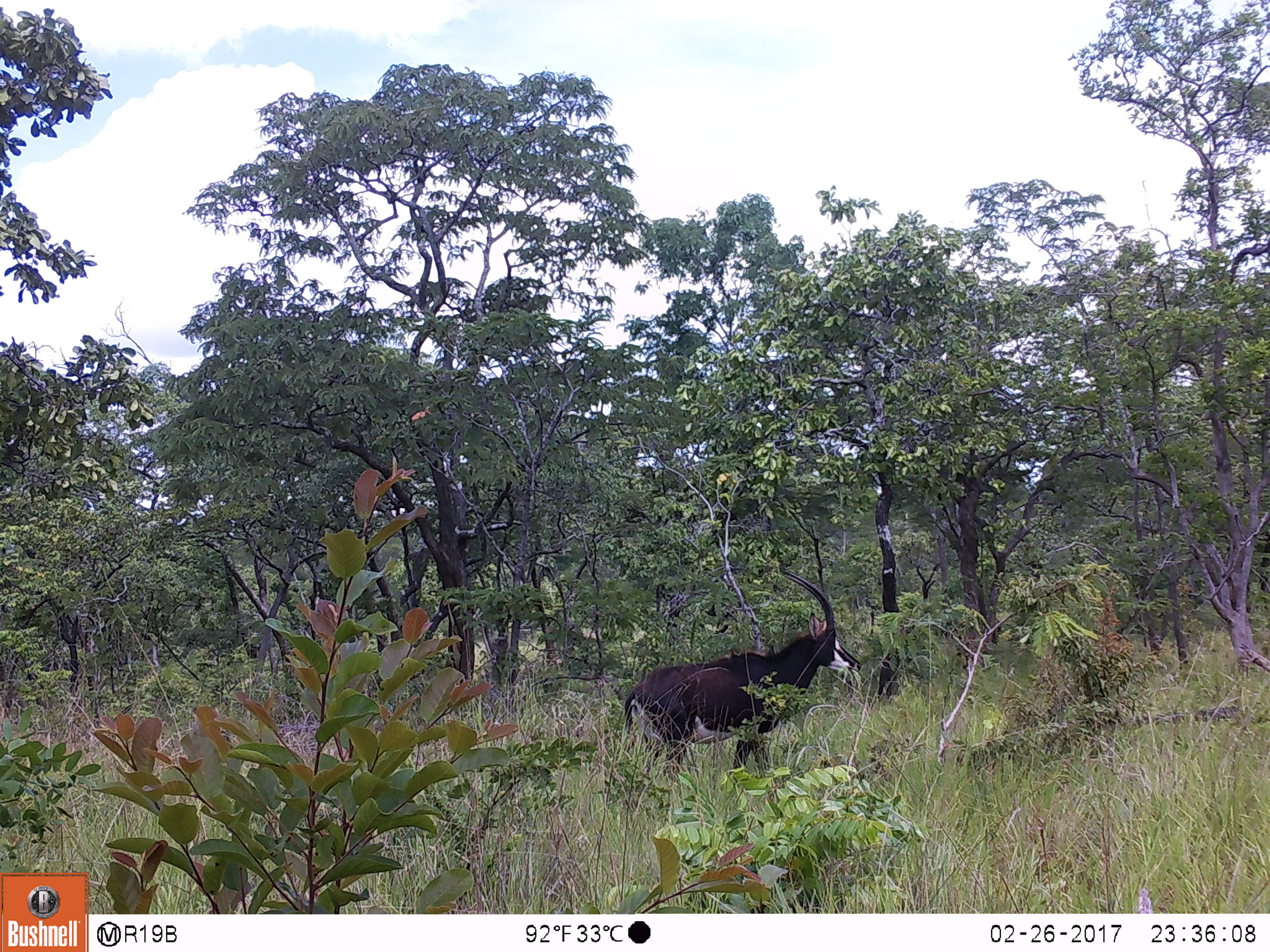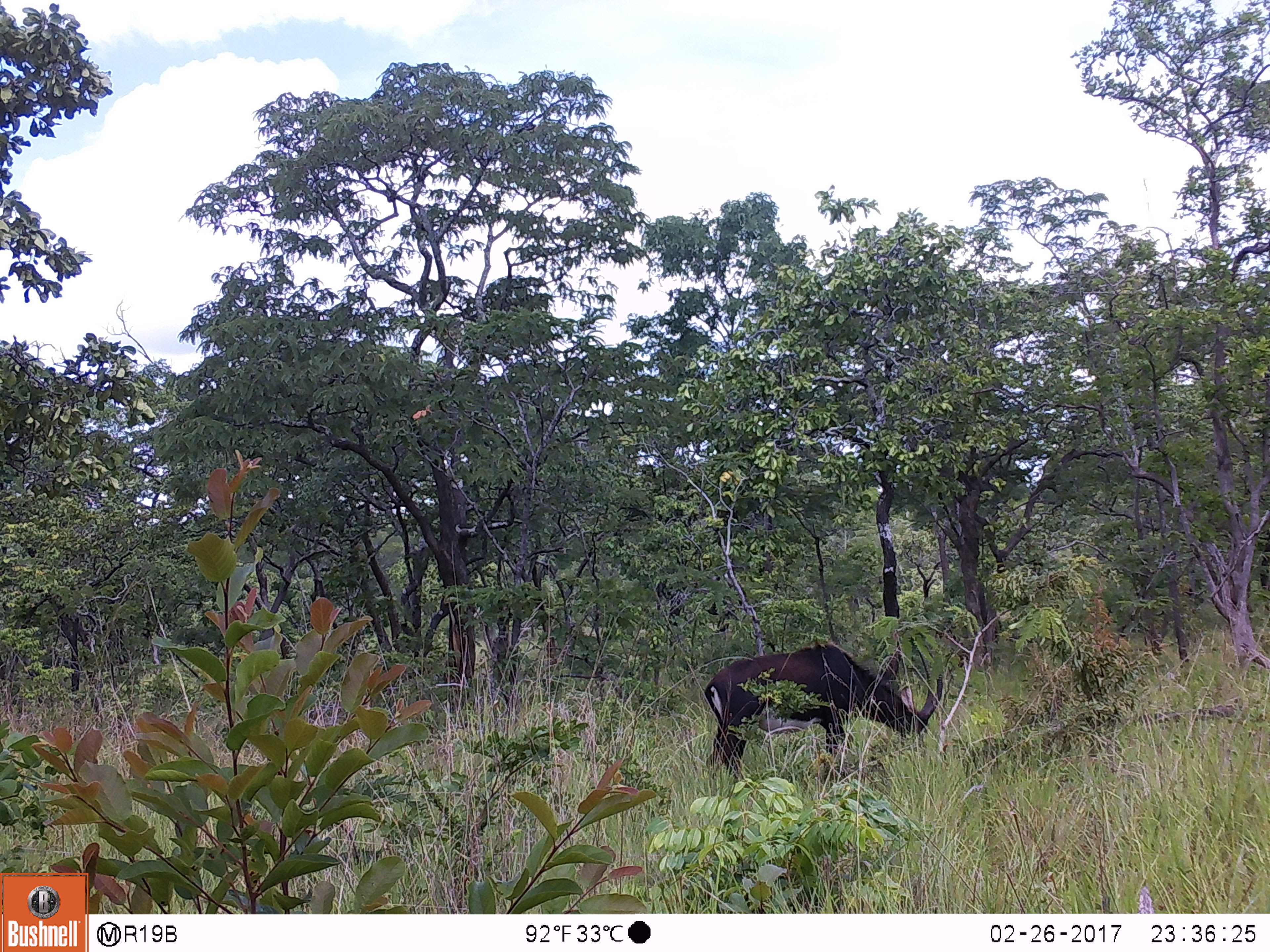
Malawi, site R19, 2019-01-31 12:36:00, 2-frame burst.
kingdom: Animalia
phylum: Chordata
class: Mammalia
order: Artiodactyla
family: Bovidae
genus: Hippotragus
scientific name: Hippotragus niger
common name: sable antelope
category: sable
Sable (sable antelope) (Hippotragus niger), count 1.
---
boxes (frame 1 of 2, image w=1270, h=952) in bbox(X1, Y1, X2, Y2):
sable: bbox(604, 561, 872, 778)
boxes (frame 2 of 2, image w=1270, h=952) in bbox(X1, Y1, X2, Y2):
sable: bbox(693, 610, 954, 792)